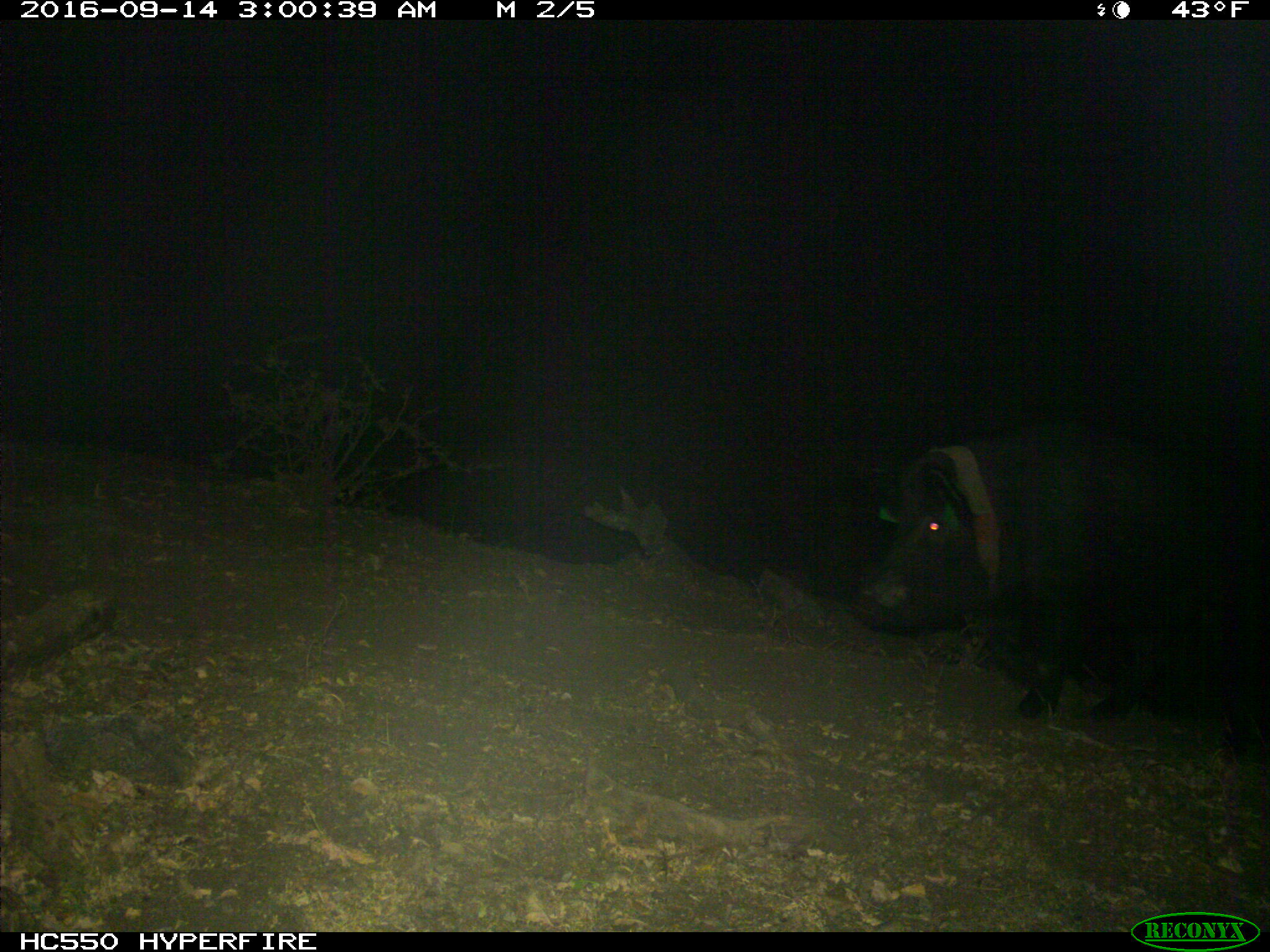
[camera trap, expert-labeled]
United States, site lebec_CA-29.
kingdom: Animalia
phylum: Chordata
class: Mammalia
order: Artiodactyla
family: Suidae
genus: Sus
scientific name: Sus scrofa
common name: wild boar